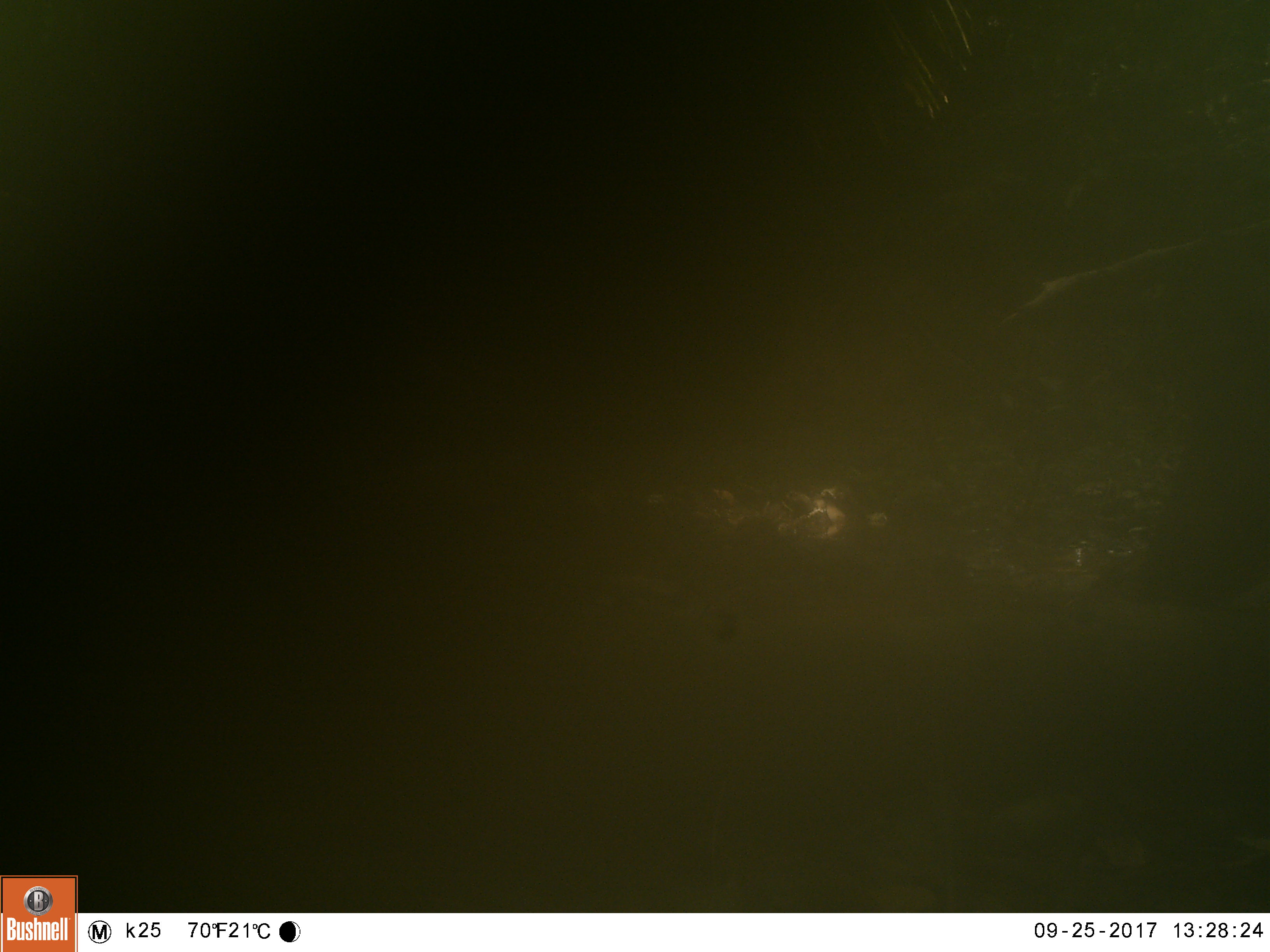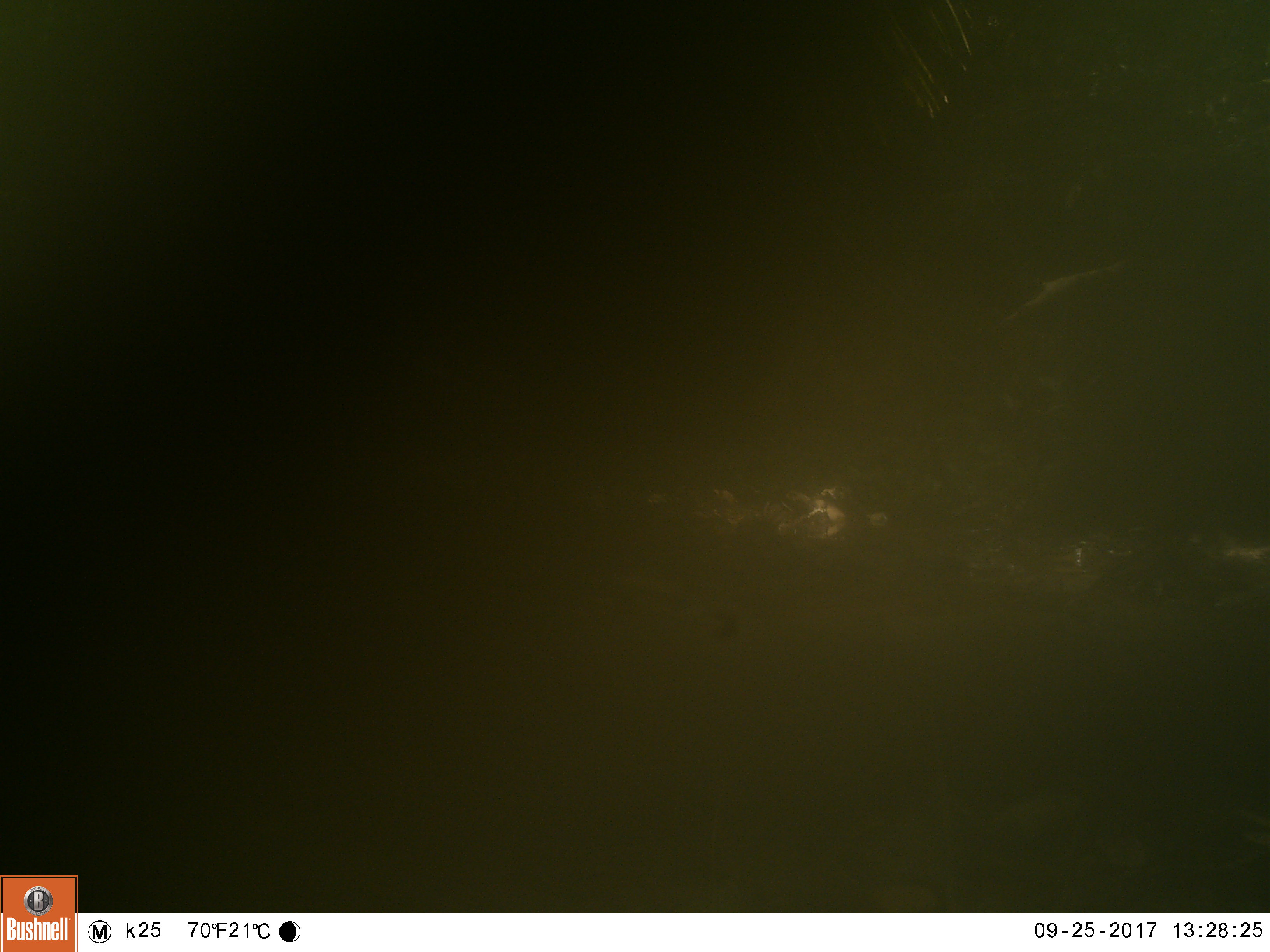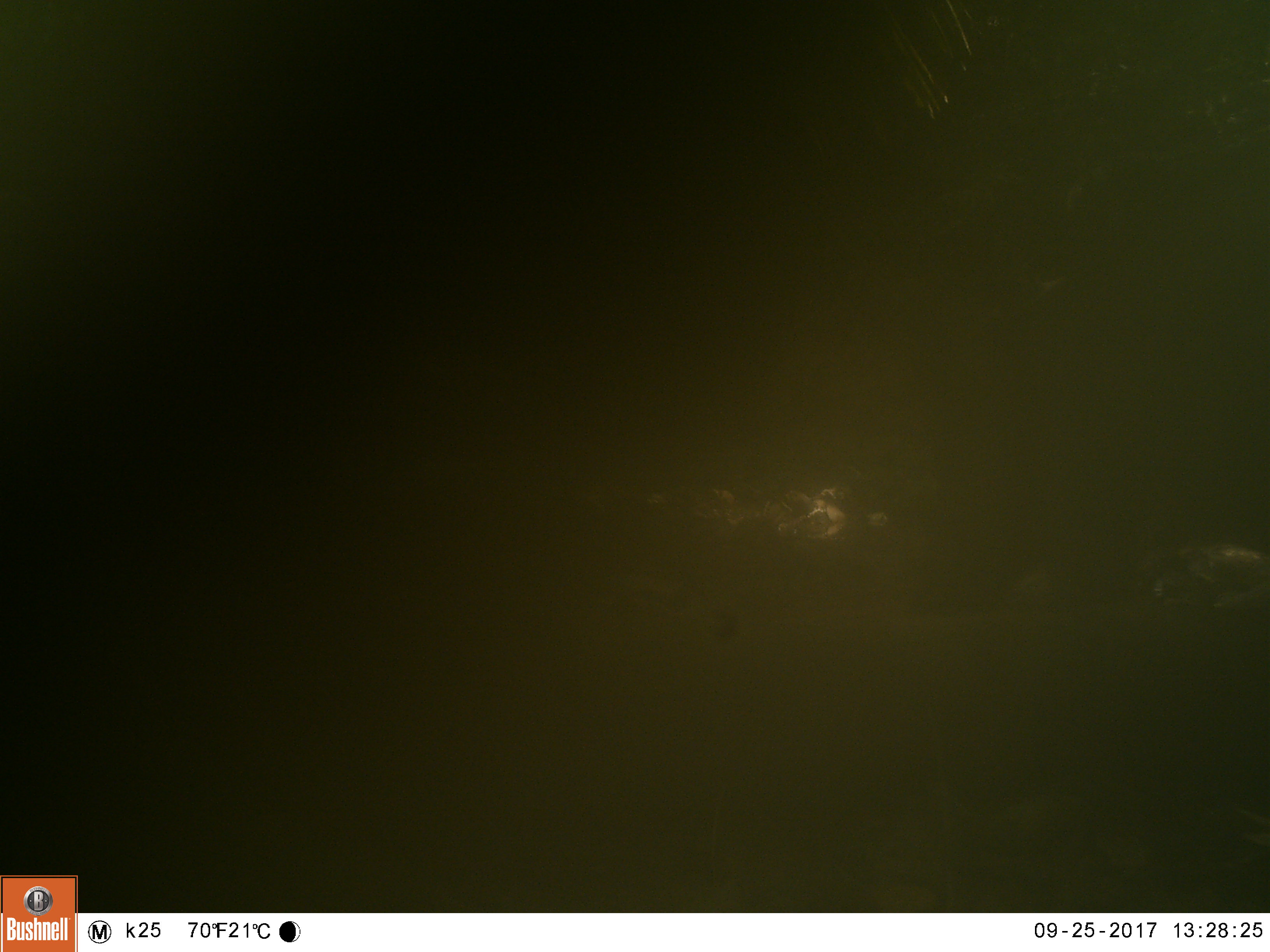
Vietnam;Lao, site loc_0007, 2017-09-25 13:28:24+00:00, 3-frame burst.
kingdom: Animalia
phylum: Chordata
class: Mammalia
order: Artiodactyla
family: Suidae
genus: Sus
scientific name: Sus scrofa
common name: eurasian wild pig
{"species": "eurasian wild pig (Sus scrofa)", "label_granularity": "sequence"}